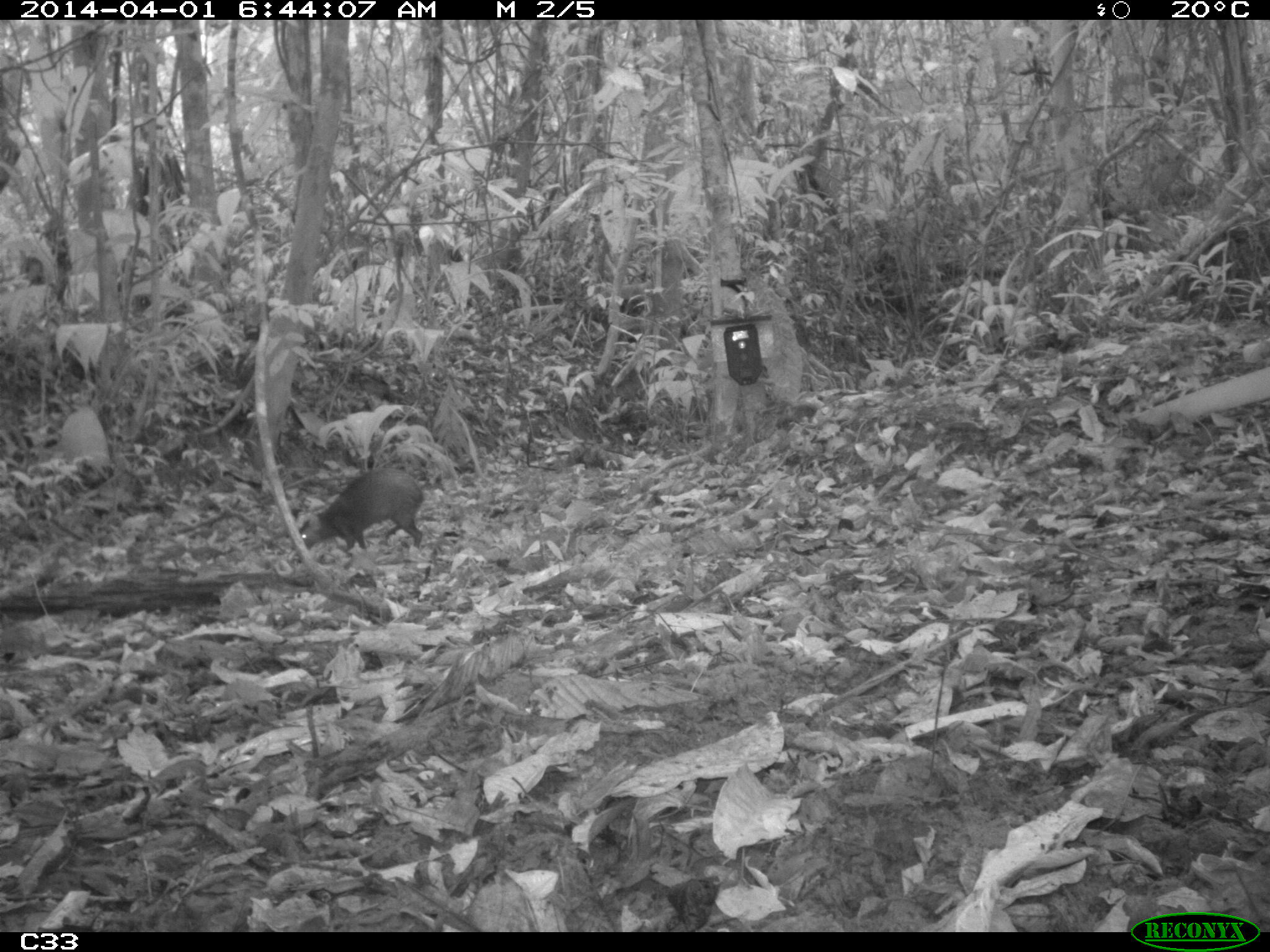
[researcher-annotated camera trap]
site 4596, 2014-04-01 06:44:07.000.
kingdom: Animalia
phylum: Chordata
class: Mammalia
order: Rodentia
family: Dasyproctidae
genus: Dasyprocta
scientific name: Dasyprocta leporina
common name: red-rumped agouti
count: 1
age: adult